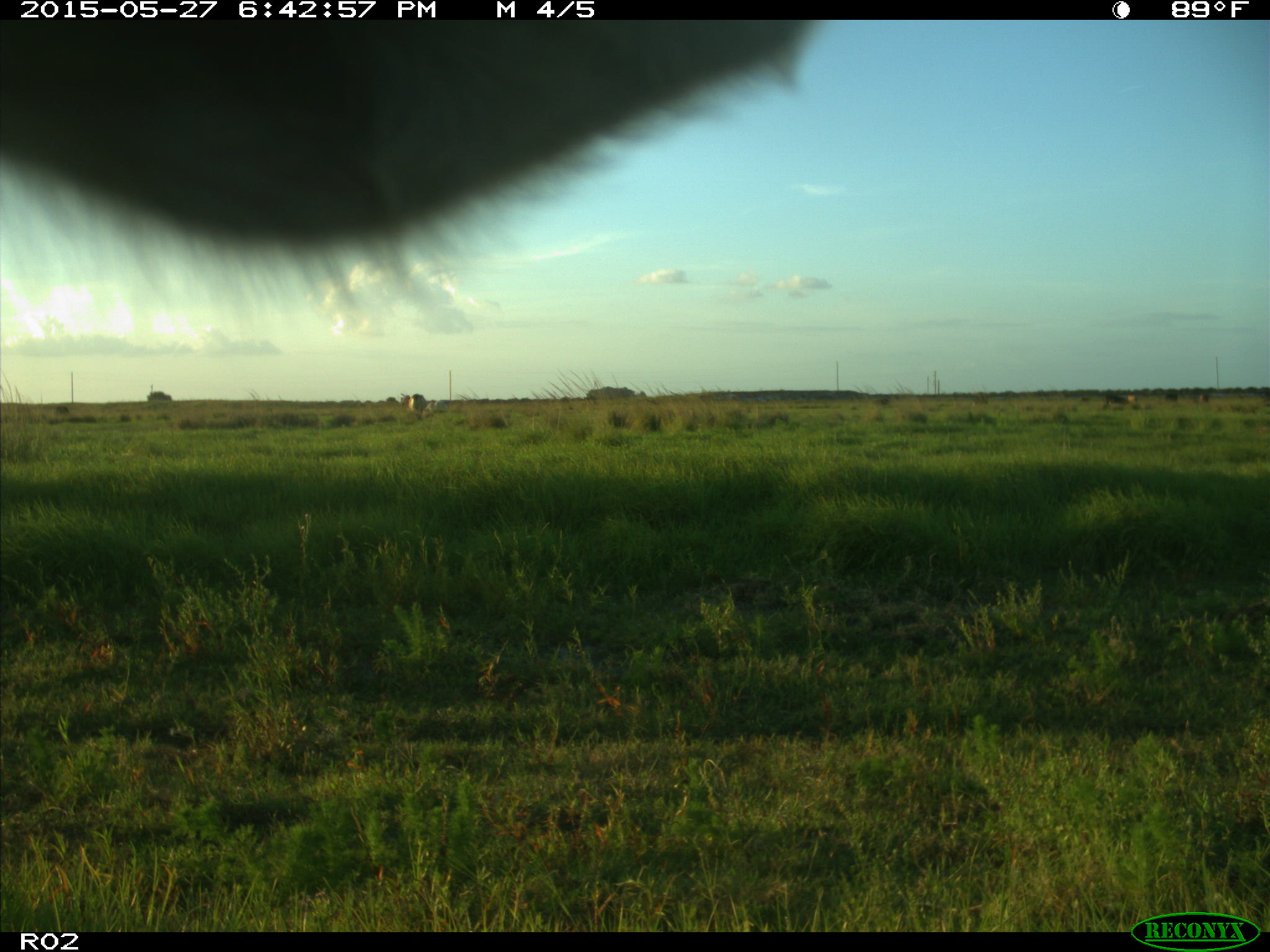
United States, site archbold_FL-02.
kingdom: Animalia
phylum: Chordata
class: Mammalia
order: Artiodactyla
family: Bovidae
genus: Bos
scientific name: Bos taurus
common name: domestic cow